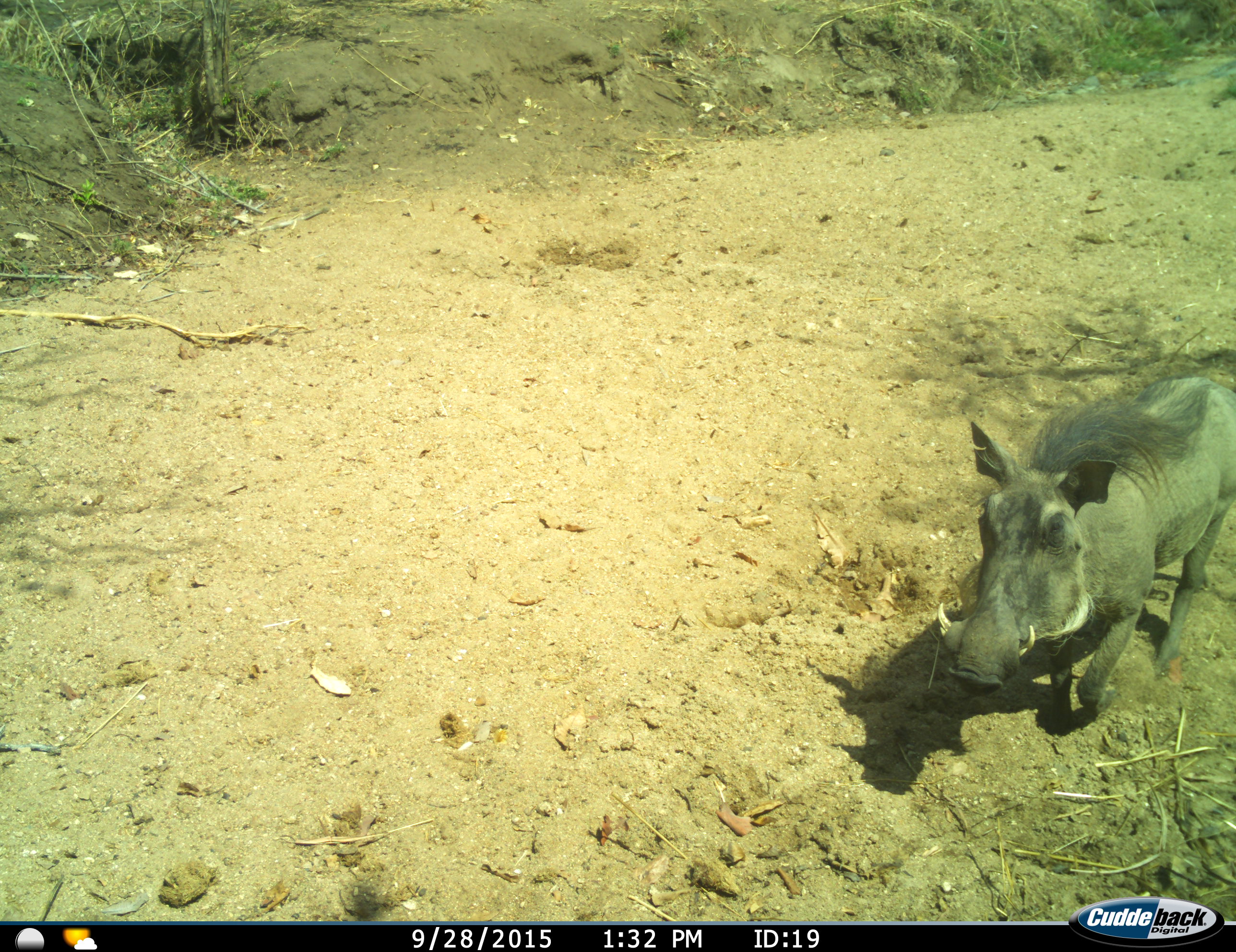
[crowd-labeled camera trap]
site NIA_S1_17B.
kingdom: Animalia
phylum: Chordata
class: Mammalia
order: Artiodactyla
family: Suidae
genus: Phacochoerus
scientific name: Phacochoerus africanus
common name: warthog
Warthog (Phacochoerus africanus), count 1. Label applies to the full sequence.